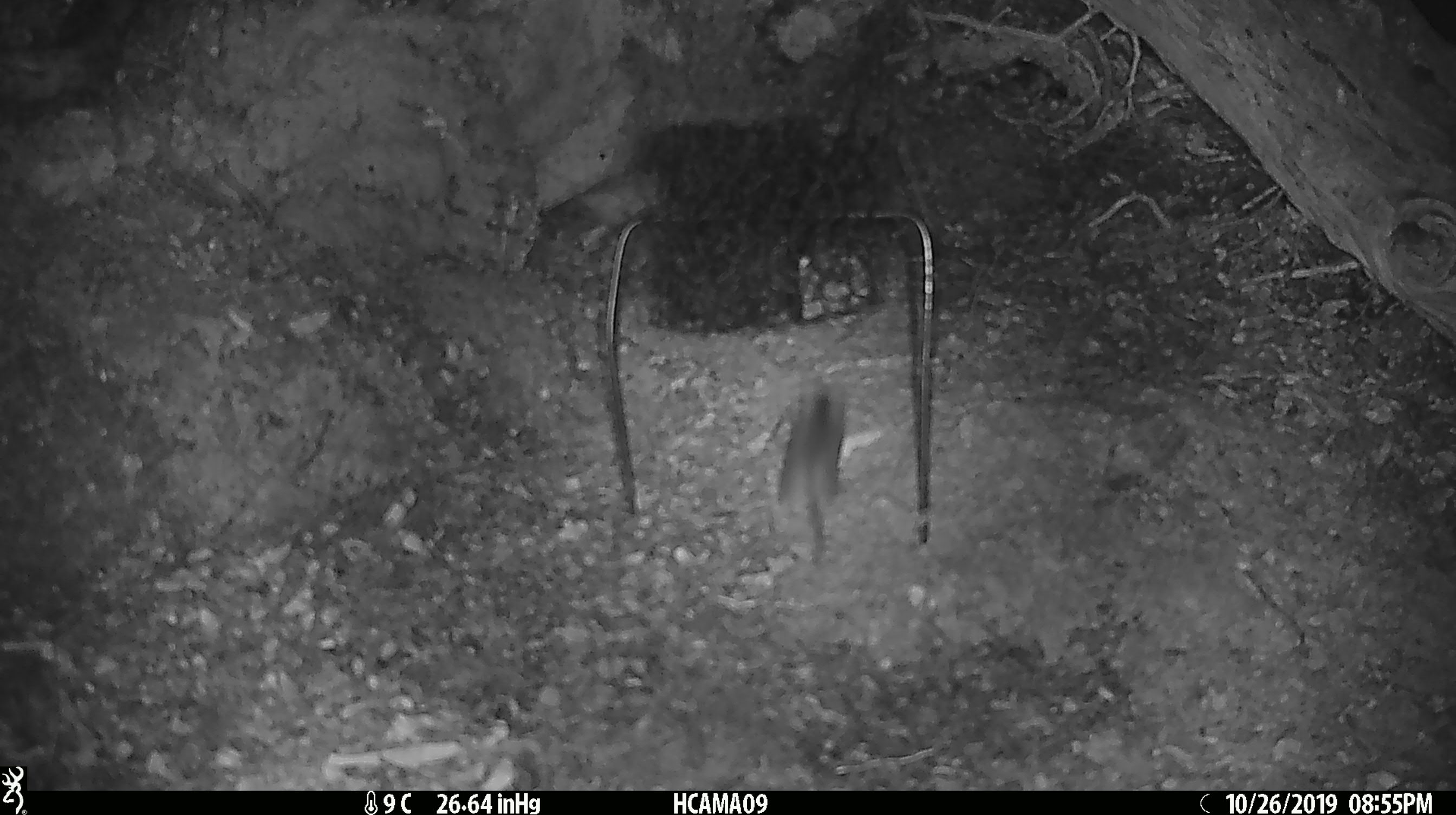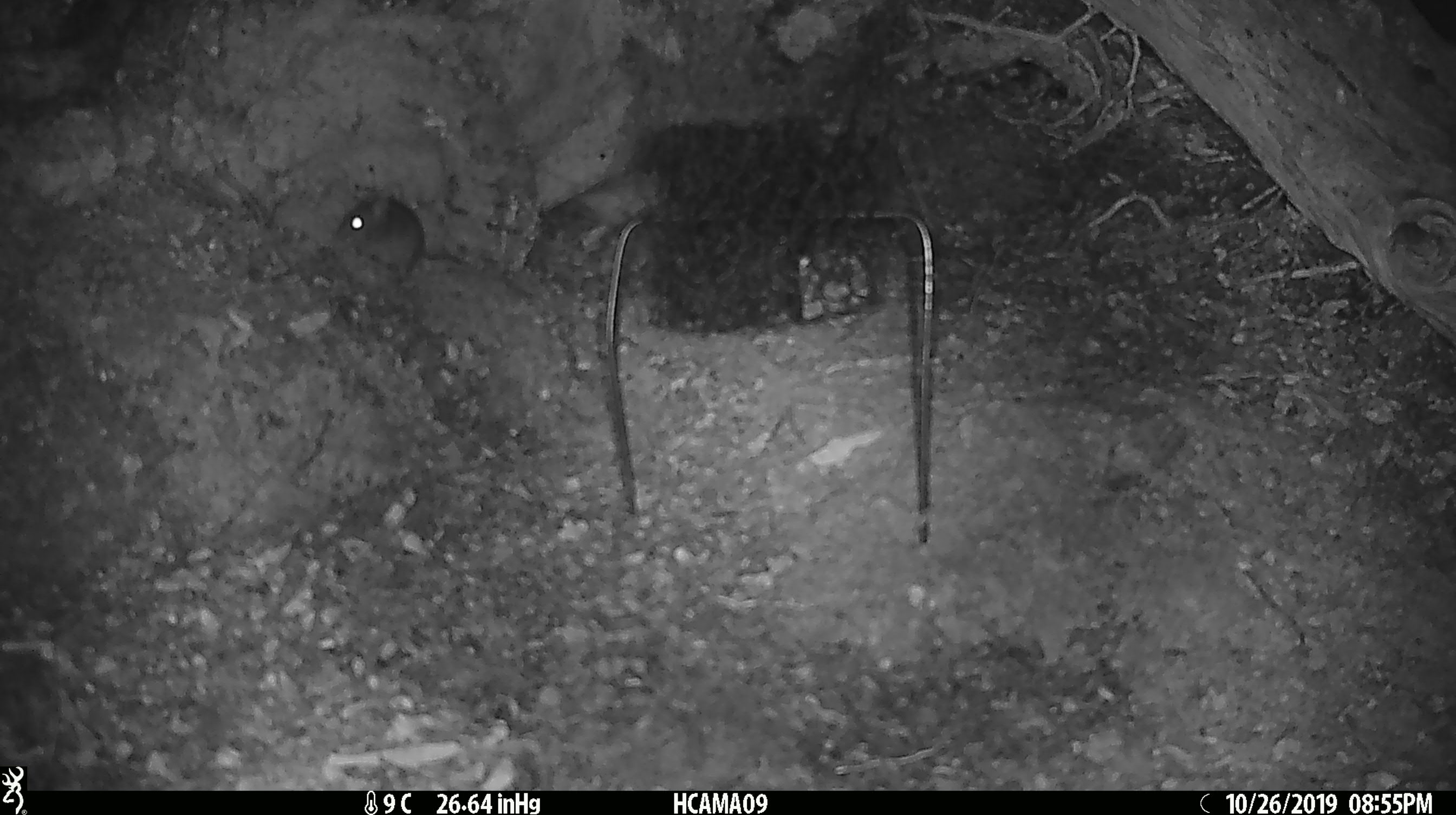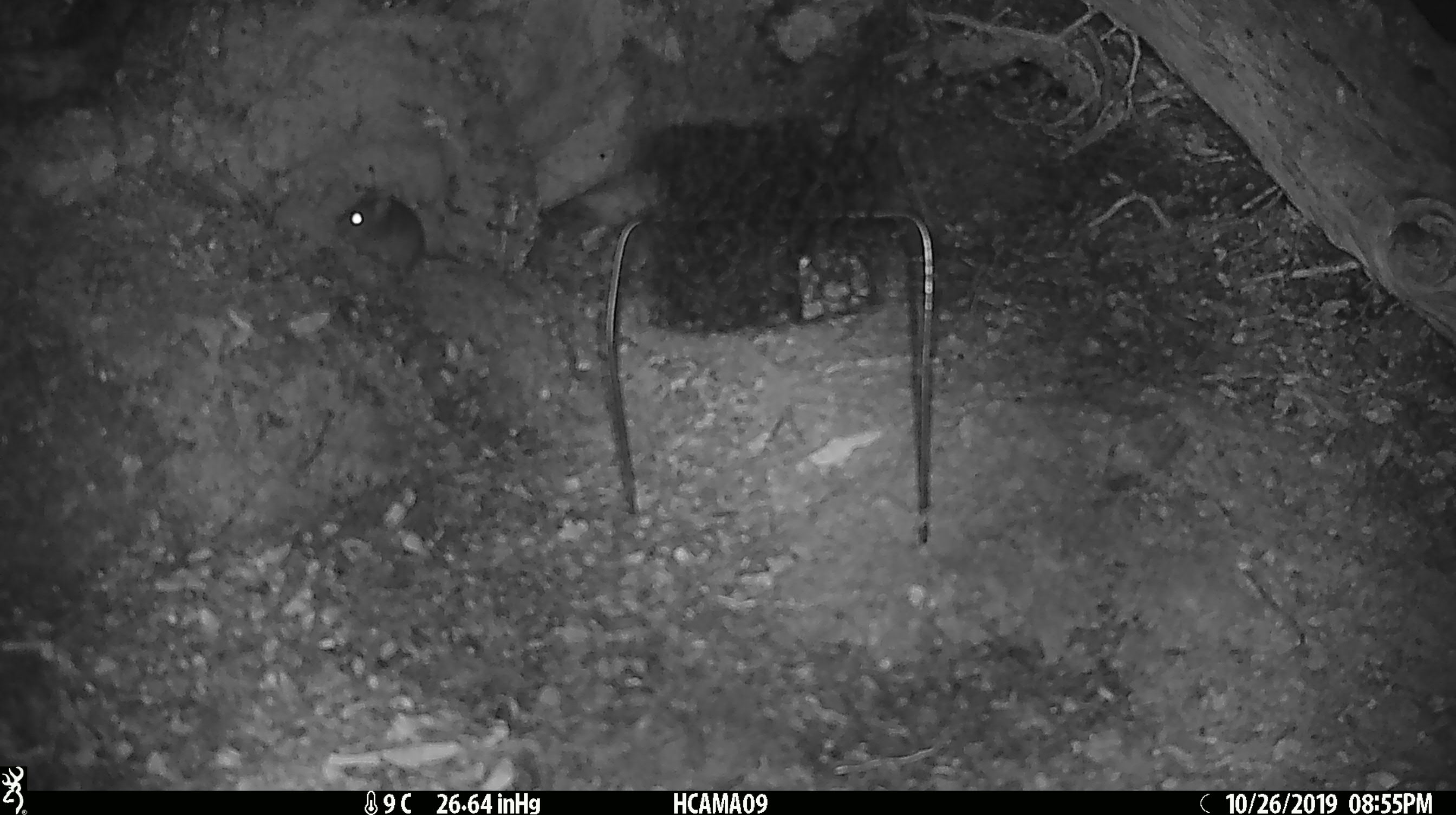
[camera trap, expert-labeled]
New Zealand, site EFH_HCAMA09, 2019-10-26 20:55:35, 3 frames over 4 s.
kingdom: Animalia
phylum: Chordata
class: Mammalia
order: Rodentia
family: Muridae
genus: Mus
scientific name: Mus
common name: mouse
Mouse (Mus).